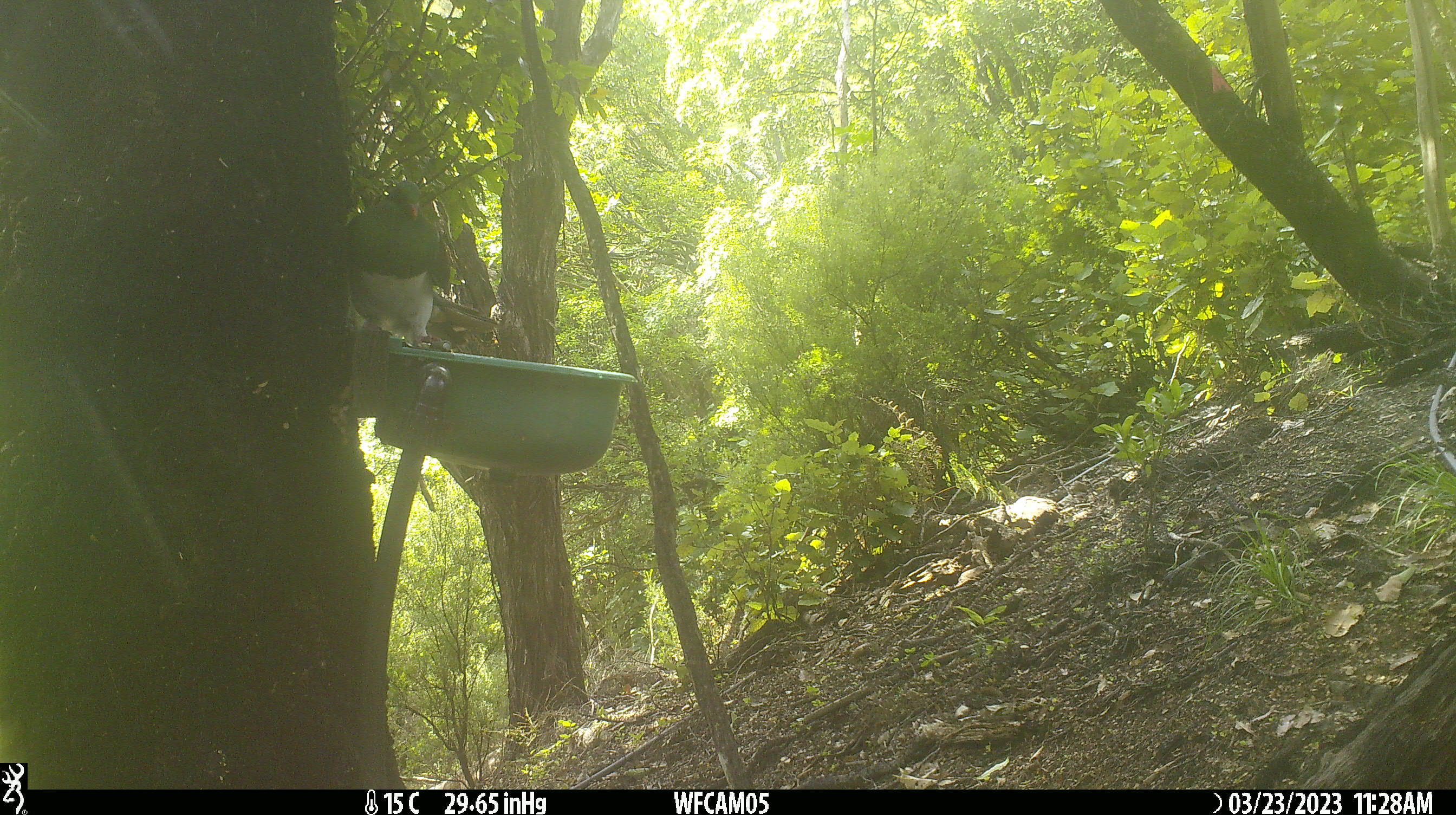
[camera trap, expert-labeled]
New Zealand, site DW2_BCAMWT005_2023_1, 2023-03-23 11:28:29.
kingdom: Animalia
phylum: Chordata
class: Aves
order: Columbiformes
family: Columbidae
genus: Hemiphaga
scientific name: Hemiphaga novaeseelandiae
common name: new zealand pigeon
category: kereru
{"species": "kereru (new zealand pigeon) (Hemiphaga novaeseelandiae)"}